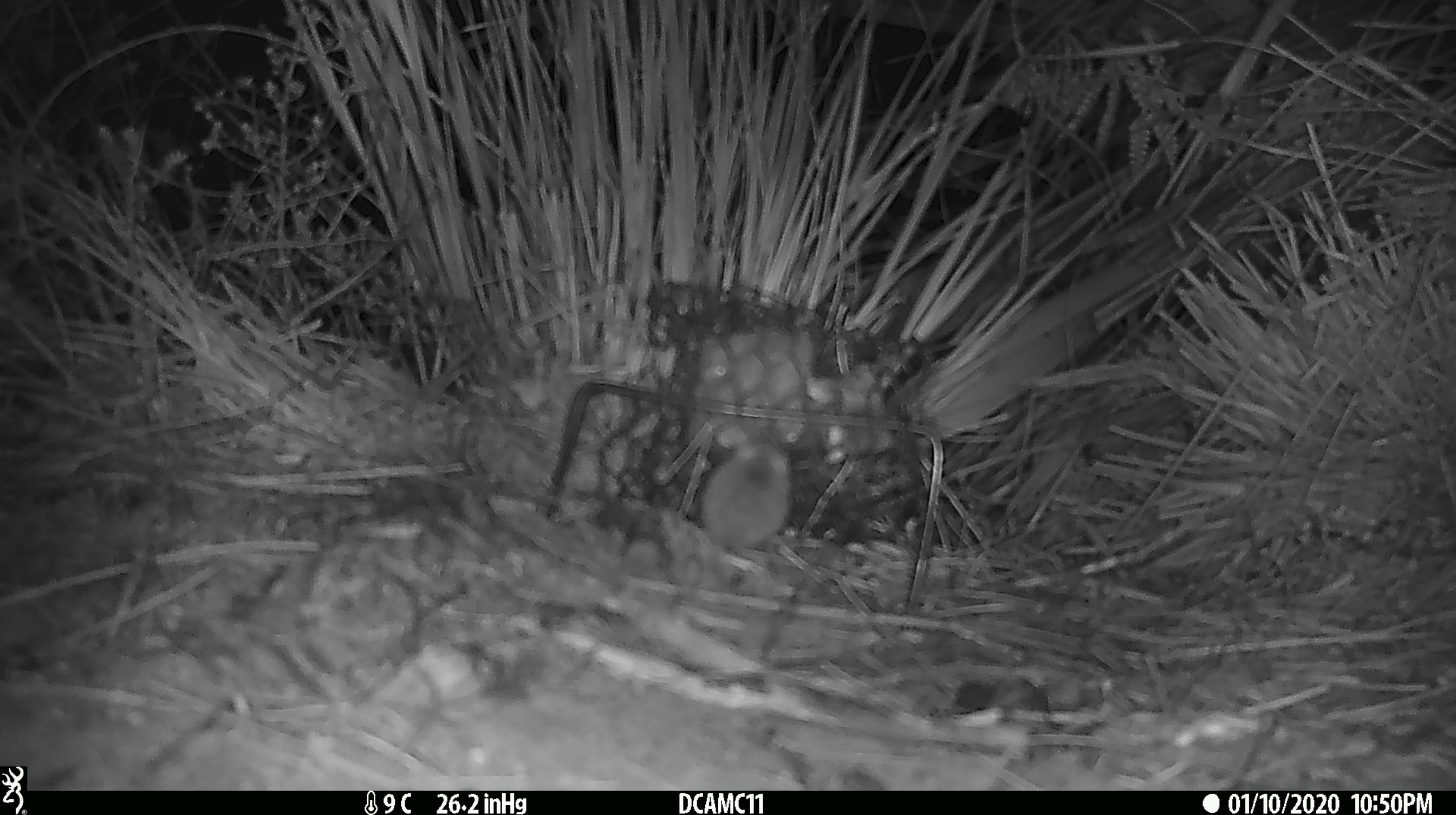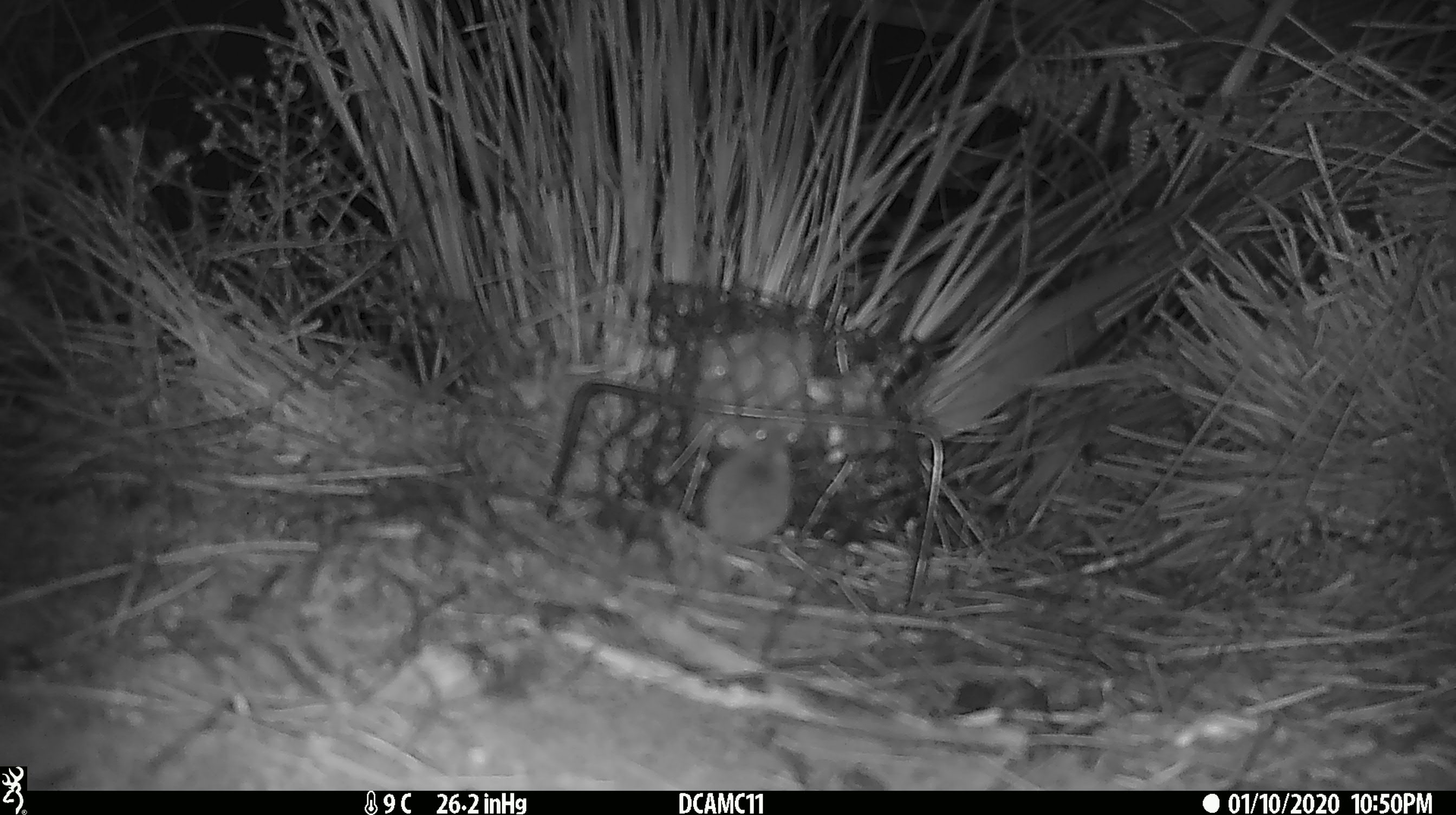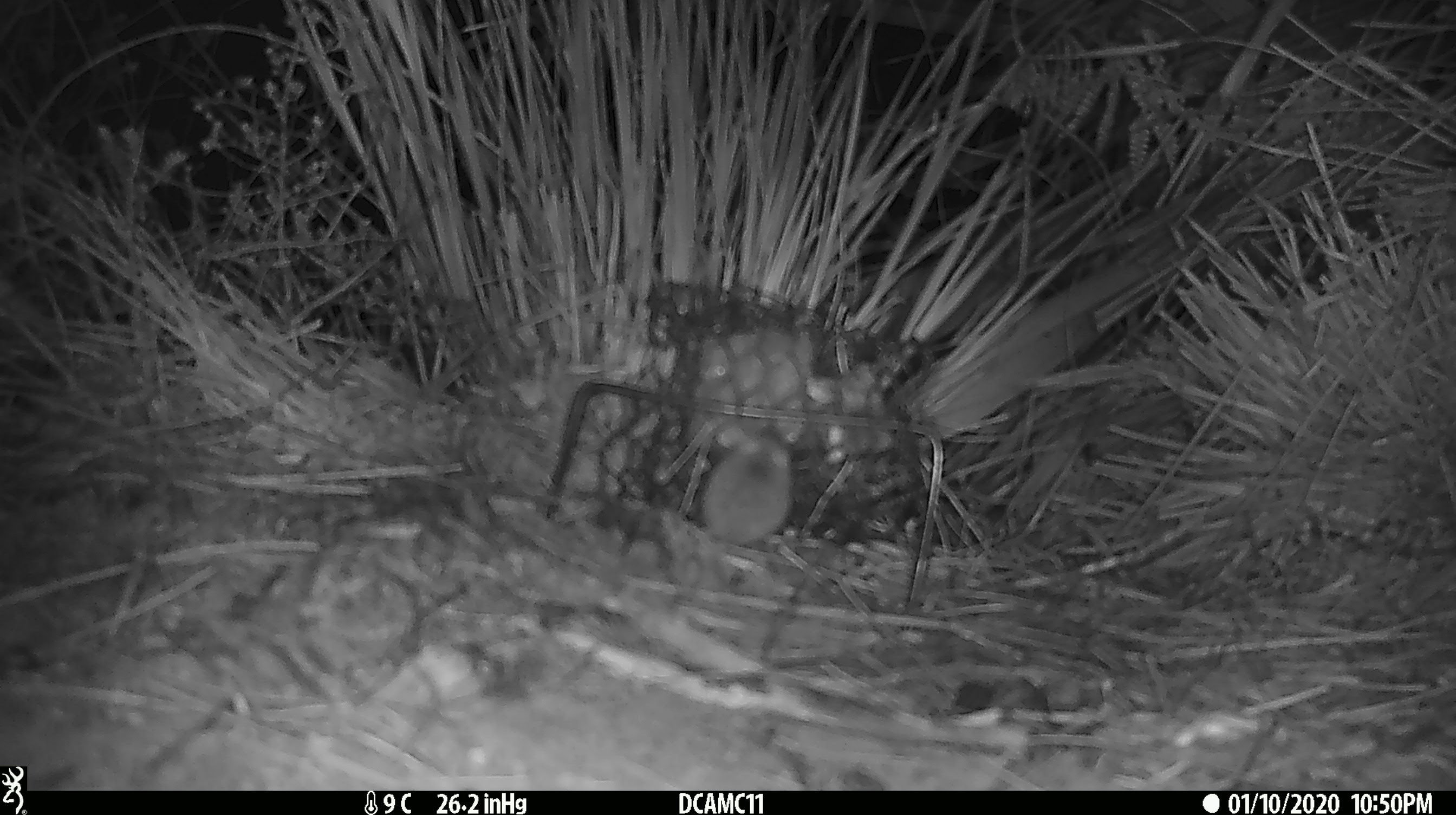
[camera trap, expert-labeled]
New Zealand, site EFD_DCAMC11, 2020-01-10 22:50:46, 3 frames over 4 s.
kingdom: Animalia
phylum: Chordata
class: Mammalia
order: Rodentia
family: Muridae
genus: Mus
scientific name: Mus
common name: mouse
Mouse (Mus).